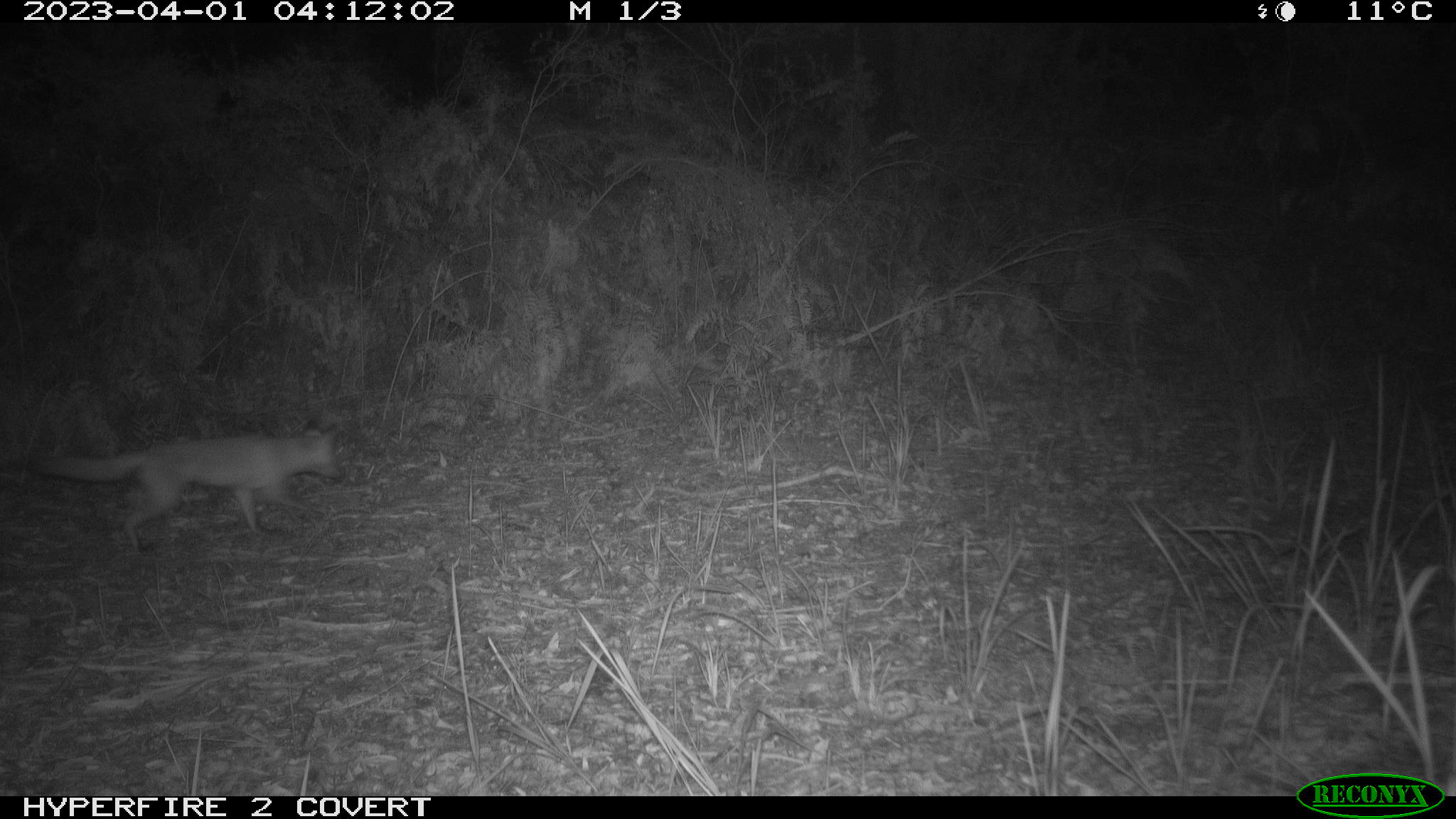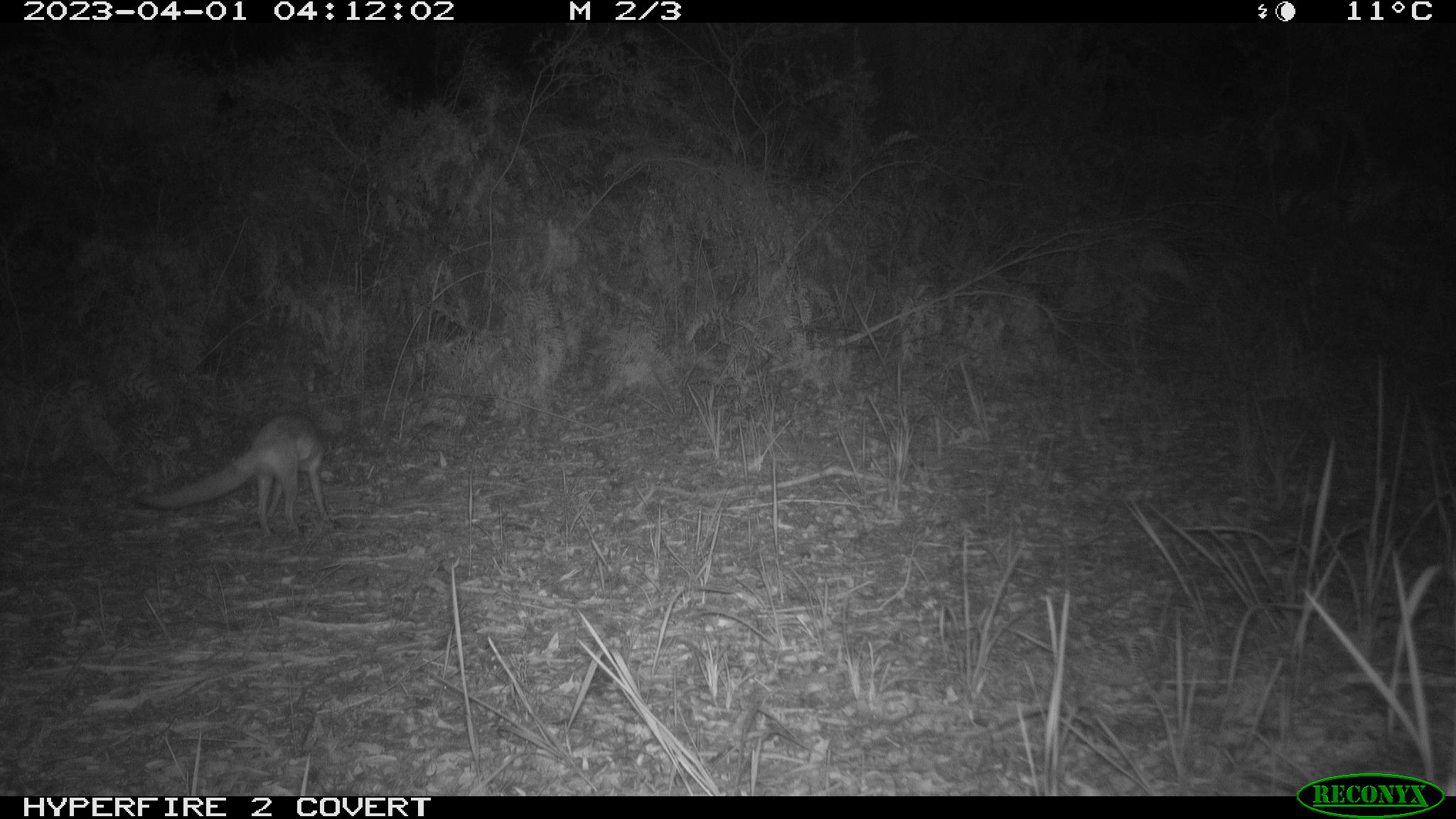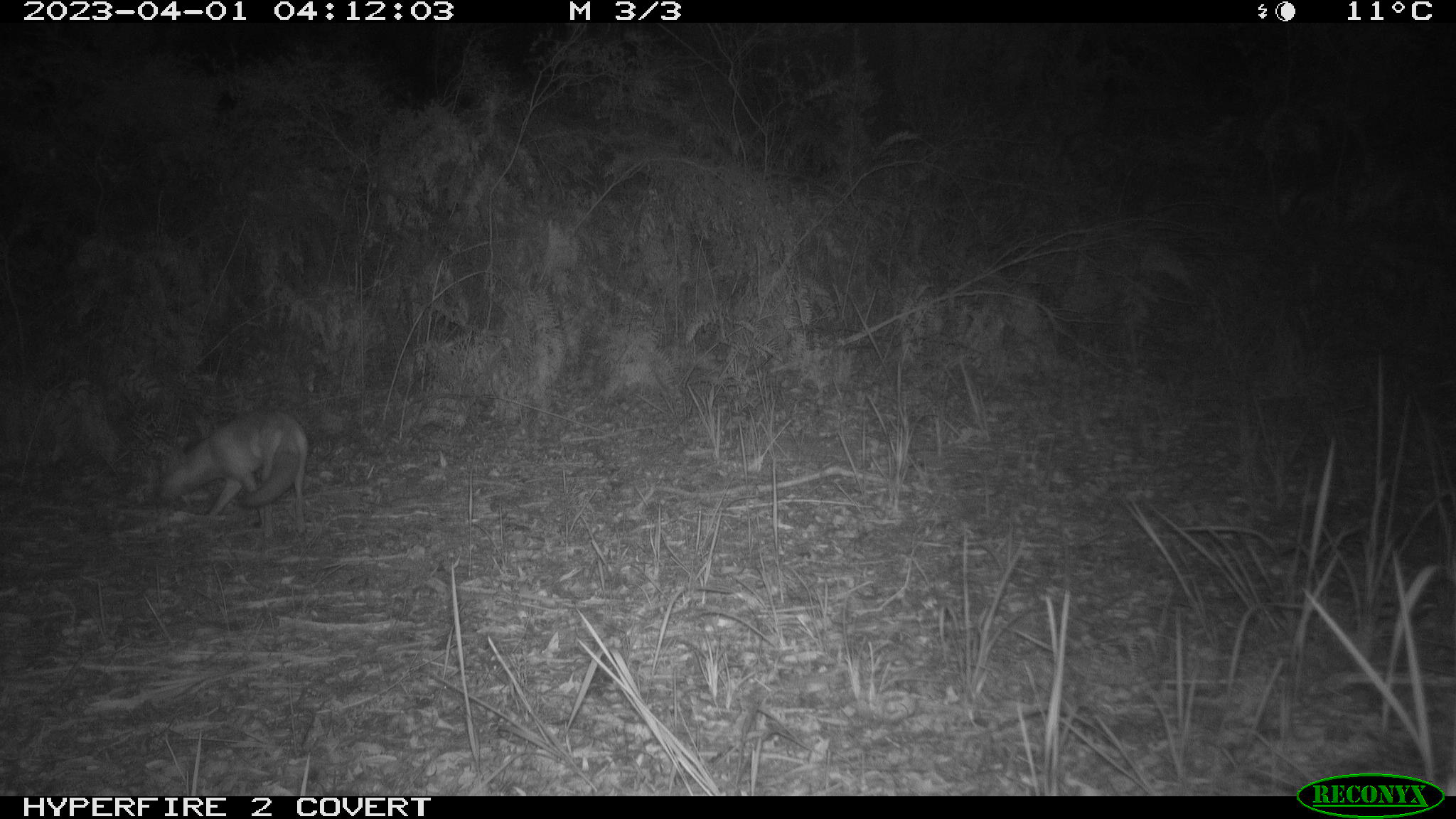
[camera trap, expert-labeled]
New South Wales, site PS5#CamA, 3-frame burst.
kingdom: Animalia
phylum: Chordata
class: Mammalia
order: Carnivora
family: Canidae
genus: Vulpes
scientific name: Vulpes vulpes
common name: red fox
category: fox